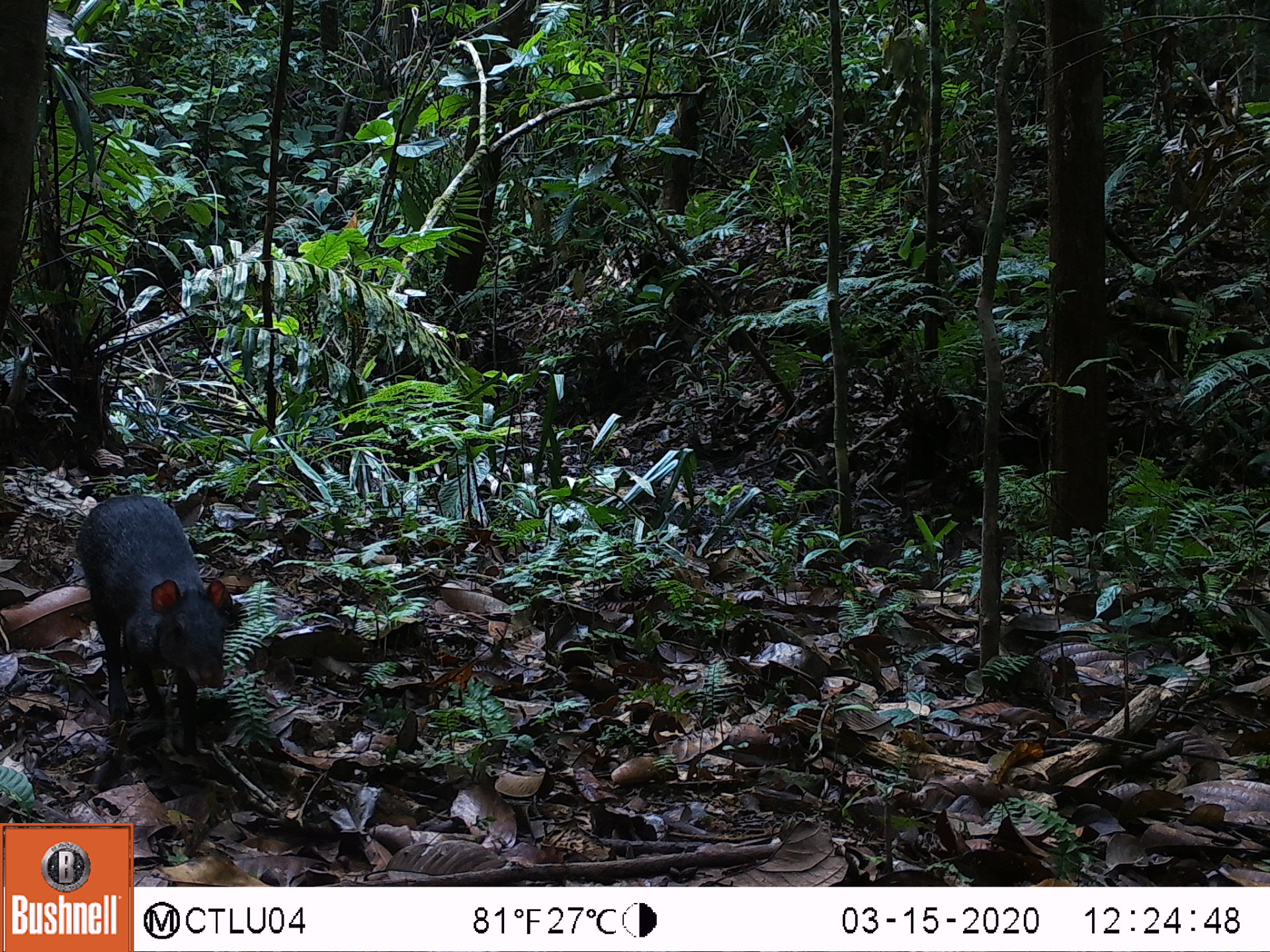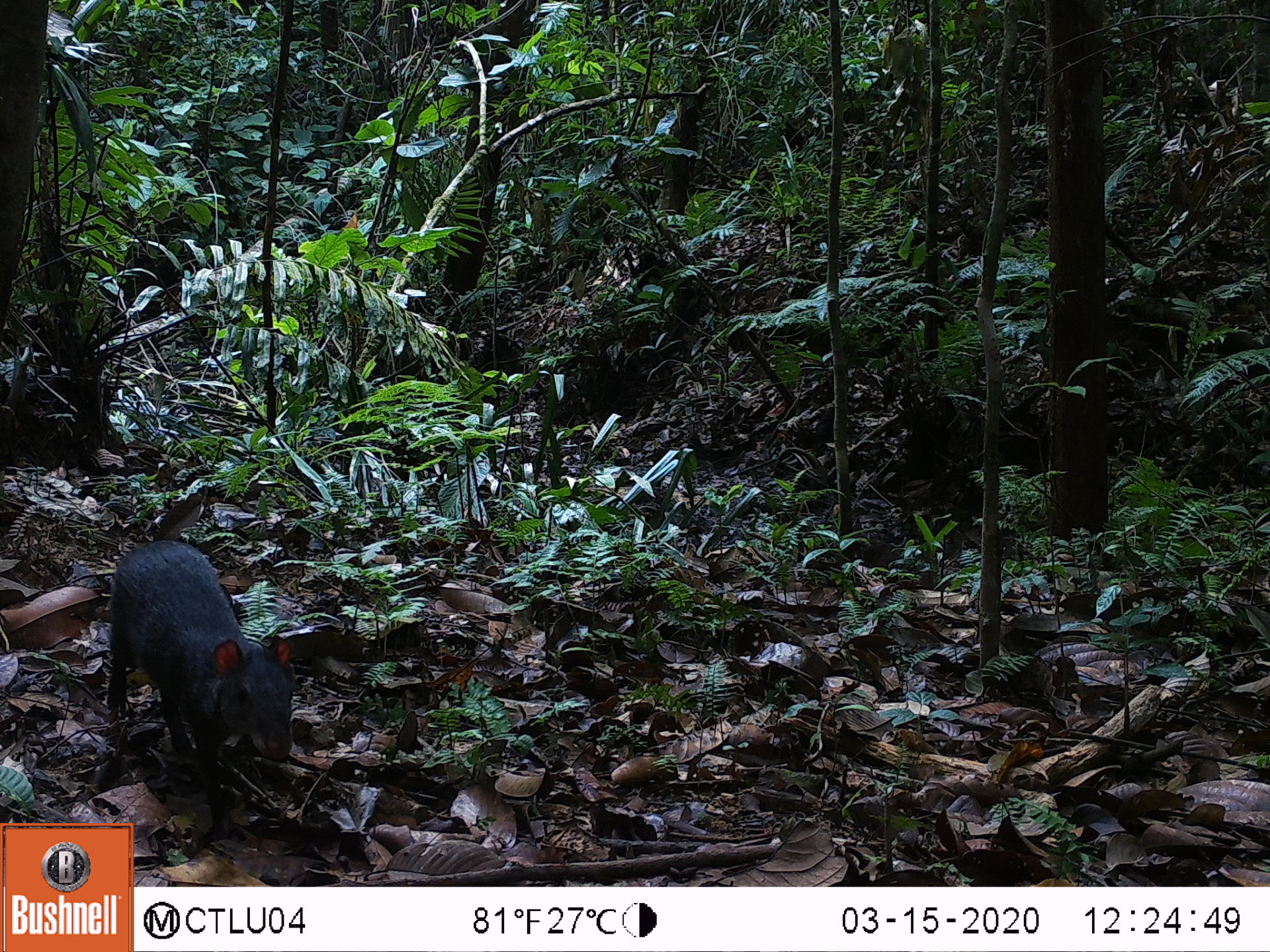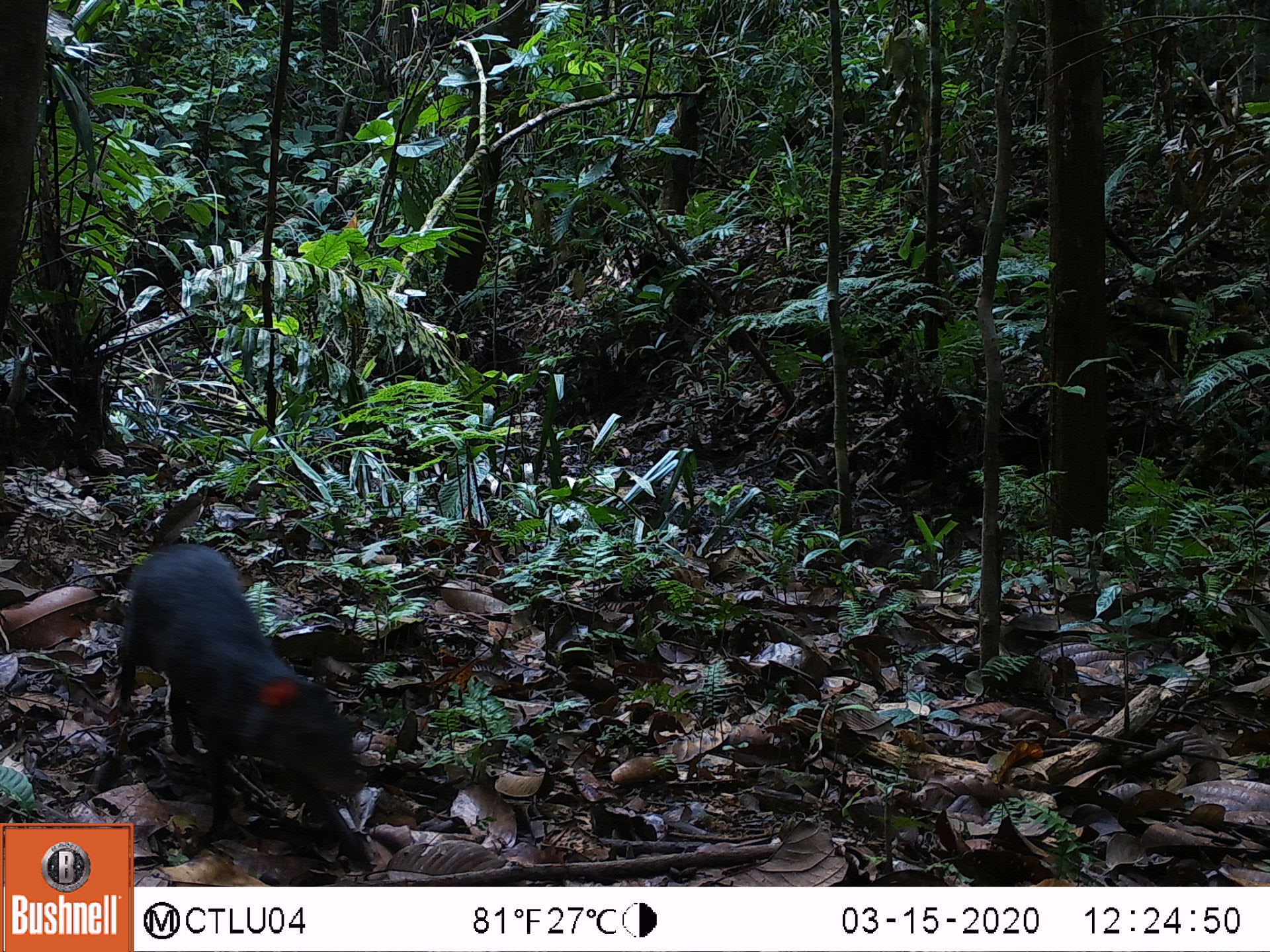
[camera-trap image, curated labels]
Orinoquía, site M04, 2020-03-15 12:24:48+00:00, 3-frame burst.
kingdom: Animalia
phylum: Chordata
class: Mammalia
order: Rodentia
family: Dasyproctidae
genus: Dasyprocta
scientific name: Dasyprocta fuliginosa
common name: black agouti